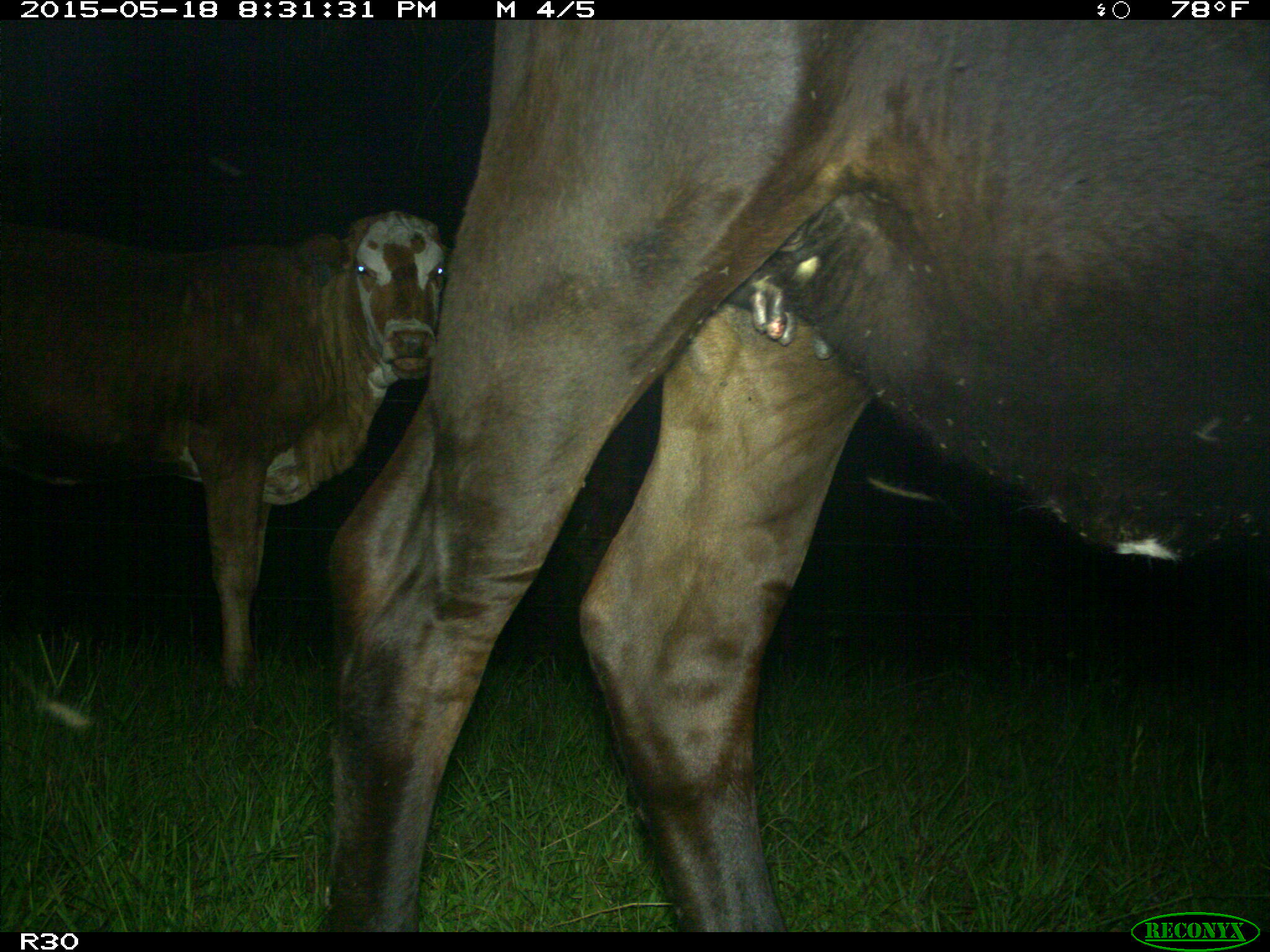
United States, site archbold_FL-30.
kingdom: Animalia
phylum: Chordata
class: Mammalia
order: Artiodactyla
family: Bovidae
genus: Bos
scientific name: Bos taurus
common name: domestic cow